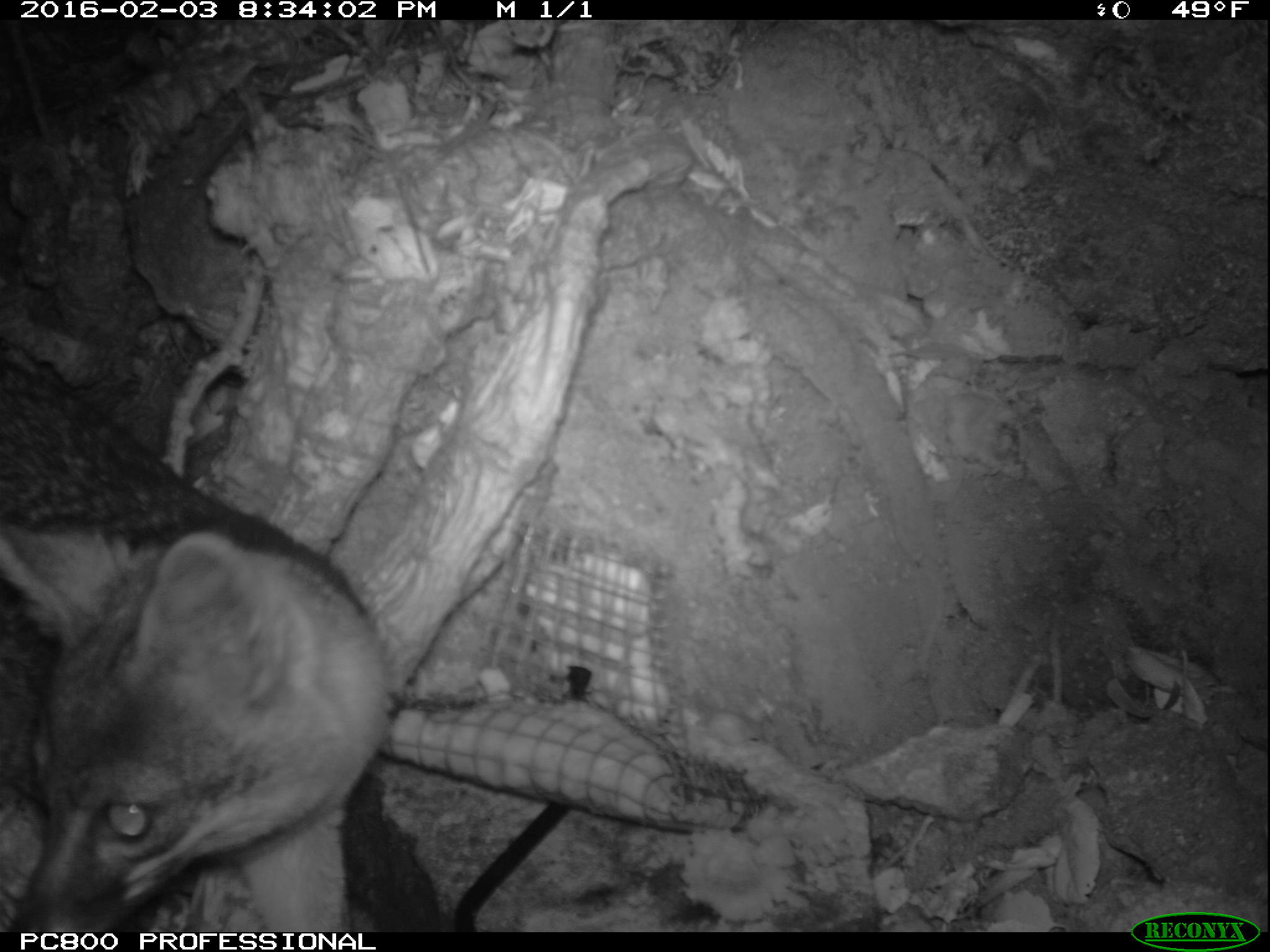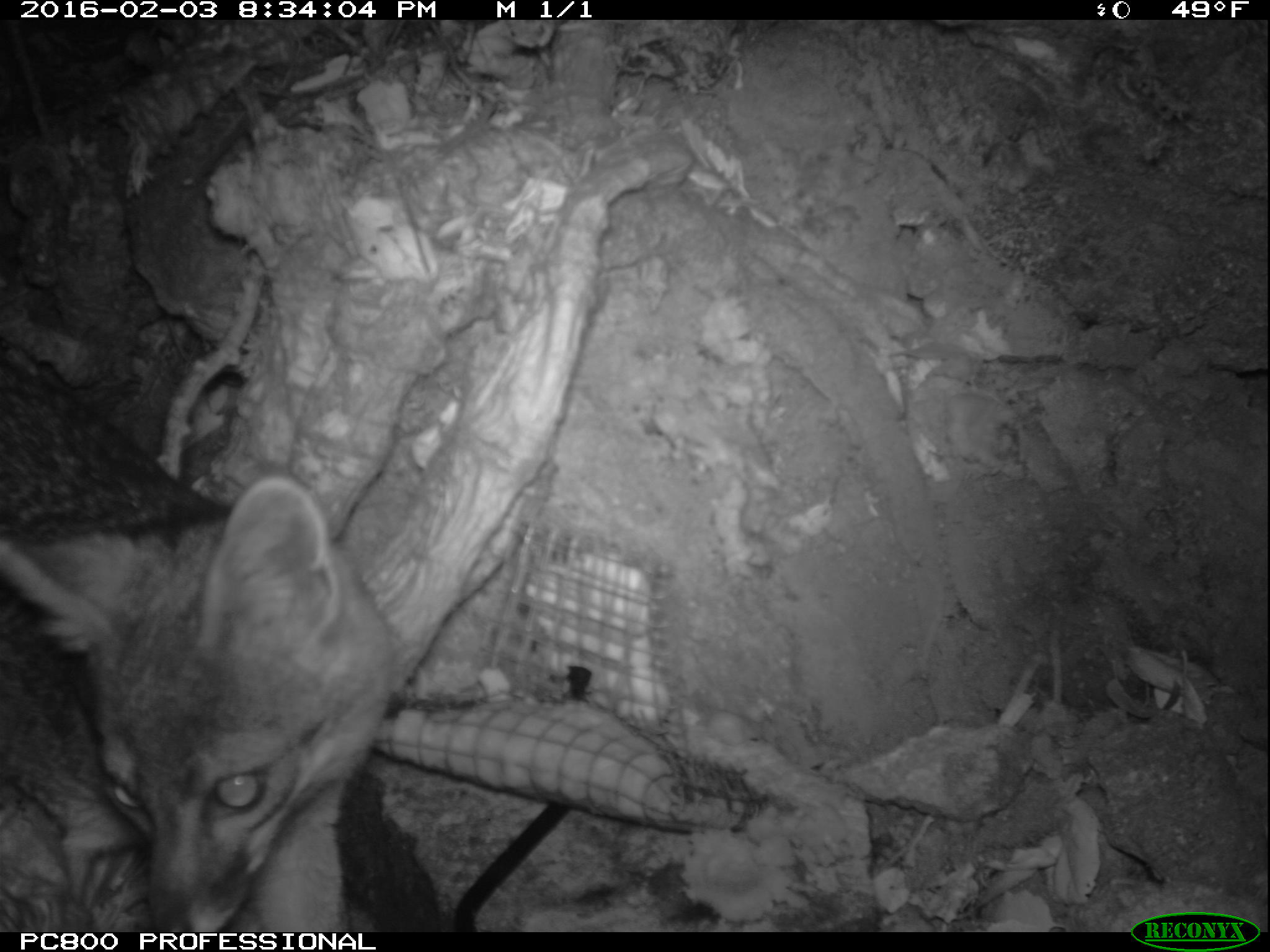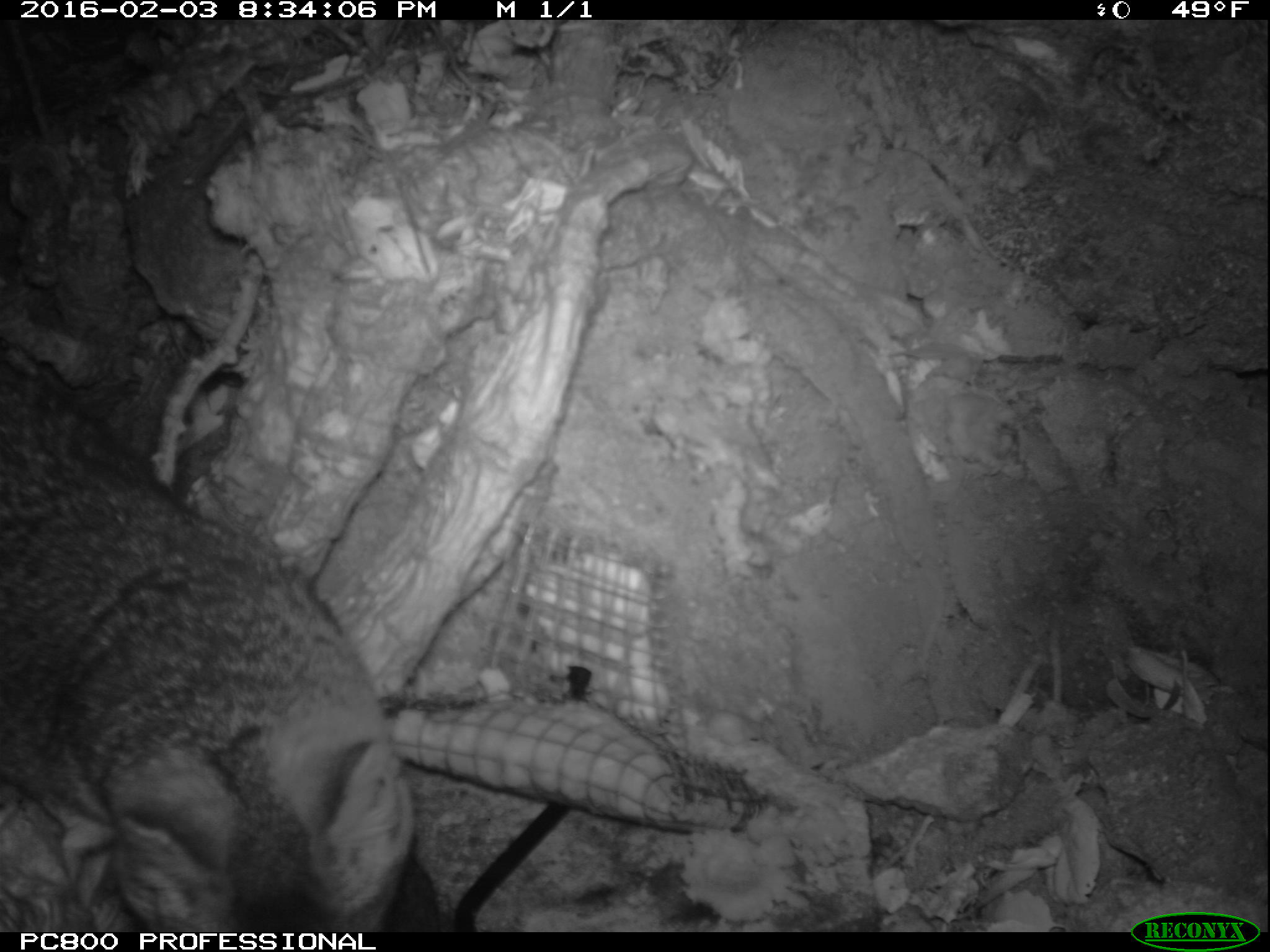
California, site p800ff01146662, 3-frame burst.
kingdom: Animalia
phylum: Chordata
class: Mammalia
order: Carnivora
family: Canidae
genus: Urocyon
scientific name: Urocyon littoralis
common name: island fox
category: fox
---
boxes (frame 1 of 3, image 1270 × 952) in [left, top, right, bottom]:
fox: [0, 338, 390, 932]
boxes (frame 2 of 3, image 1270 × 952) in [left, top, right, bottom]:
fox: [0, 342, 401, 932]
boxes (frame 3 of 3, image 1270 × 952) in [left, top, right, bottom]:
fox: [0, 337, 444, 931]